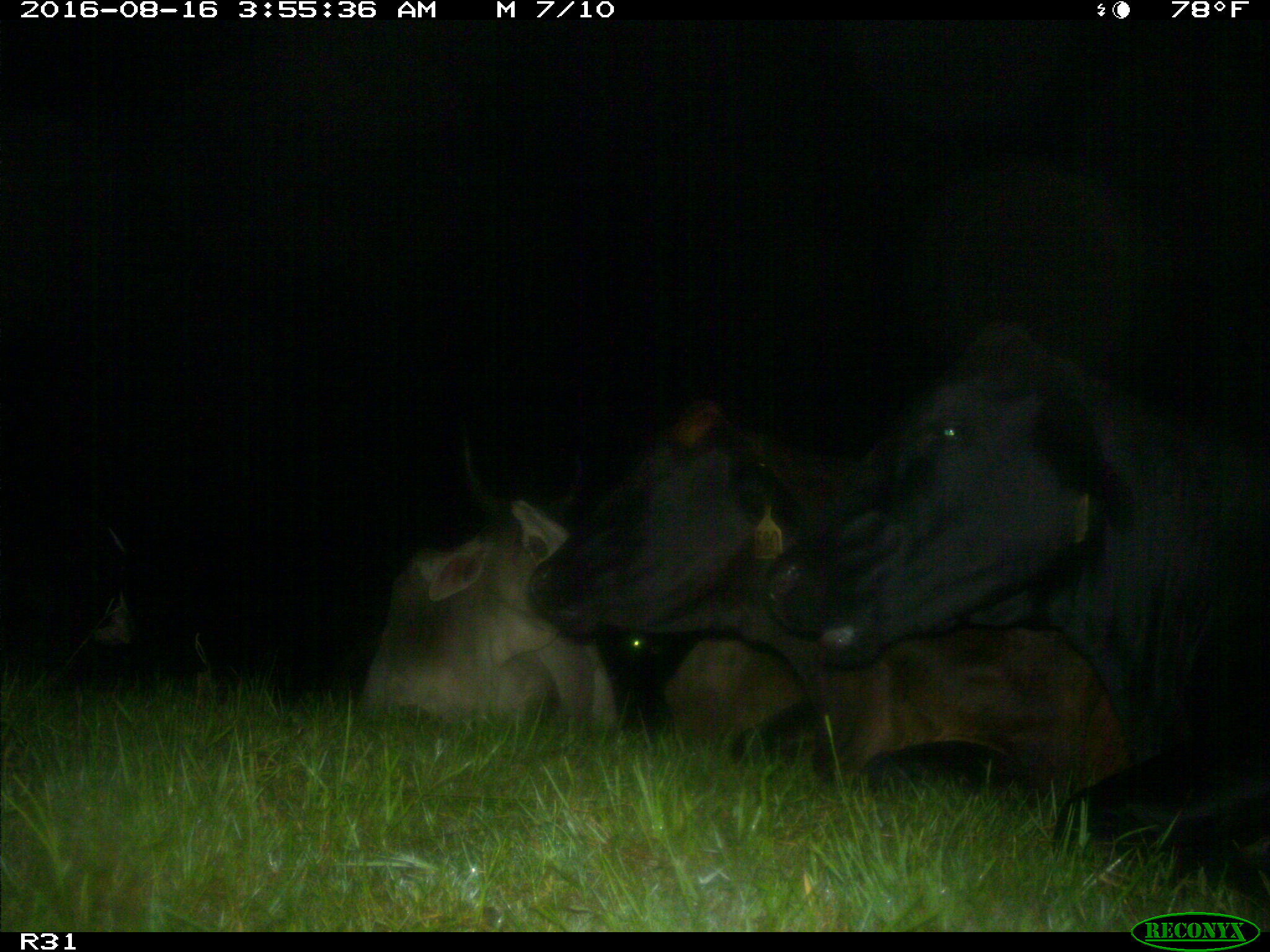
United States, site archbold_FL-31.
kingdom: Animalia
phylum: Chordata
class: Mammalia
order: Artiodactyla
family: Bovidae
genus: Bos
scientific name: Bos taurus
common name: domestic cow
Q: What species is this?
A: Bos taurus (domestic cow).